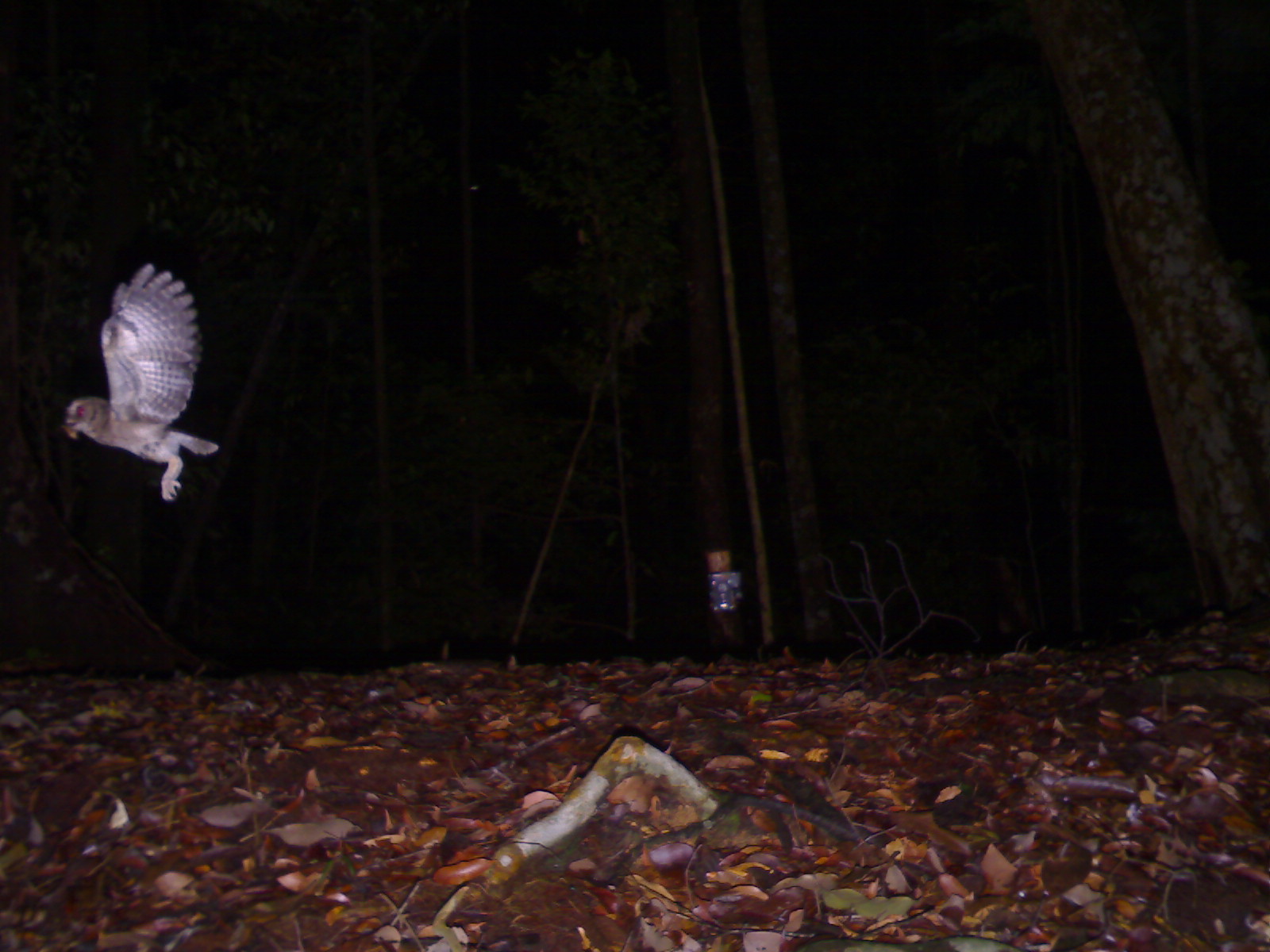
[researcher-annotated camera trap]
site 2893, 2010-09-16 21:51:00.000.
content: unidentified animal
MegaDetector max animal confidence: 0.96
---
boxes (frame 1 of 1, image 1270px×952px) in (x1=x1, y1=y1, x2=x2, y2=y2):
unknown: (x1=57, y1=261, x2=220, y2=501)